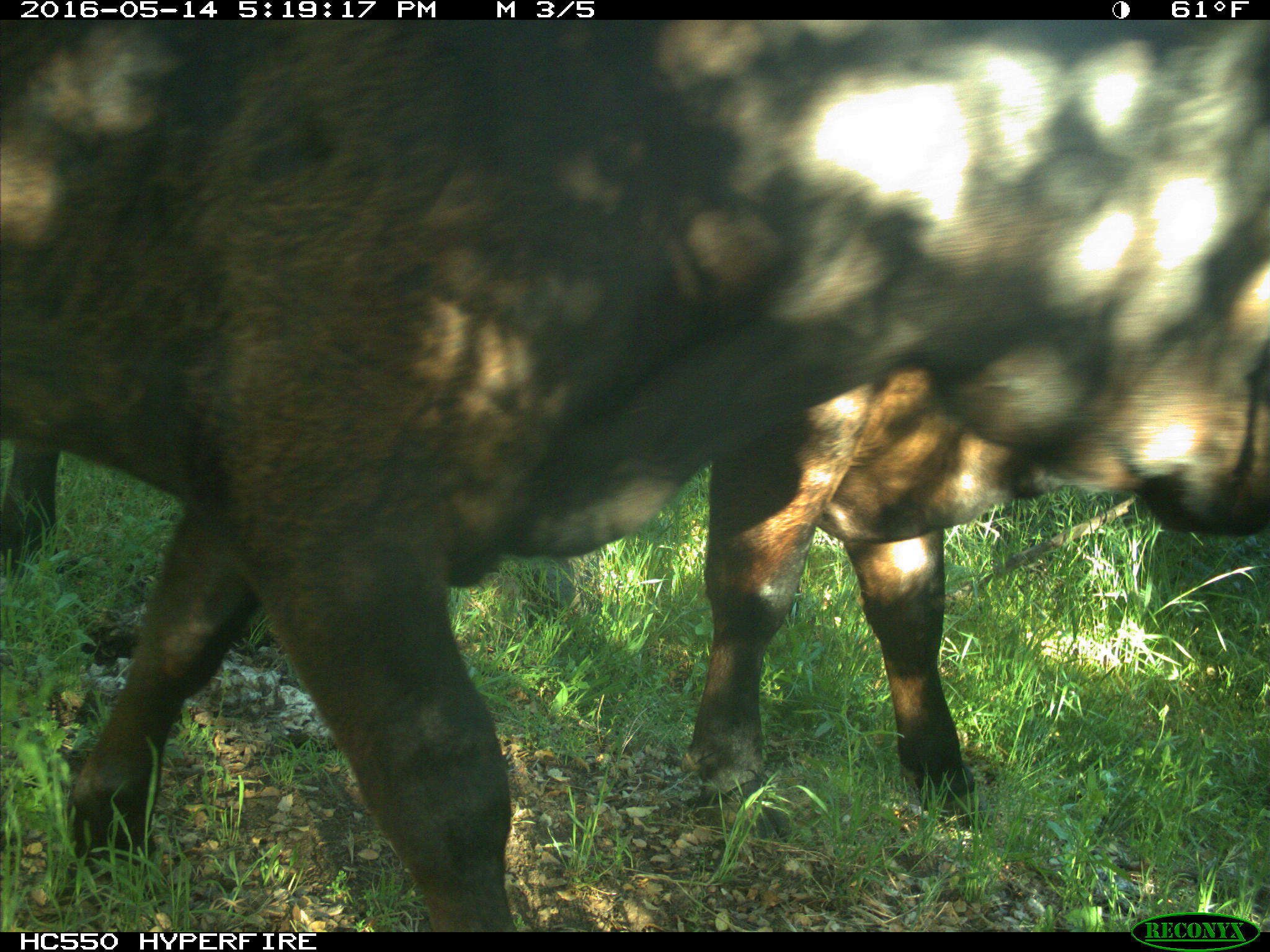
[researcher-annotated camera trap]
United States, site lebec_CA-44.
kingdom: Animalia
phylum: Chordata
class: Mammalia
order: Artiodactyla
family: Bovidae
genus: Bos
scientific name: Bos taurus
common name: domestic cow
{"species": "Bos taurus (domestic cow)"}